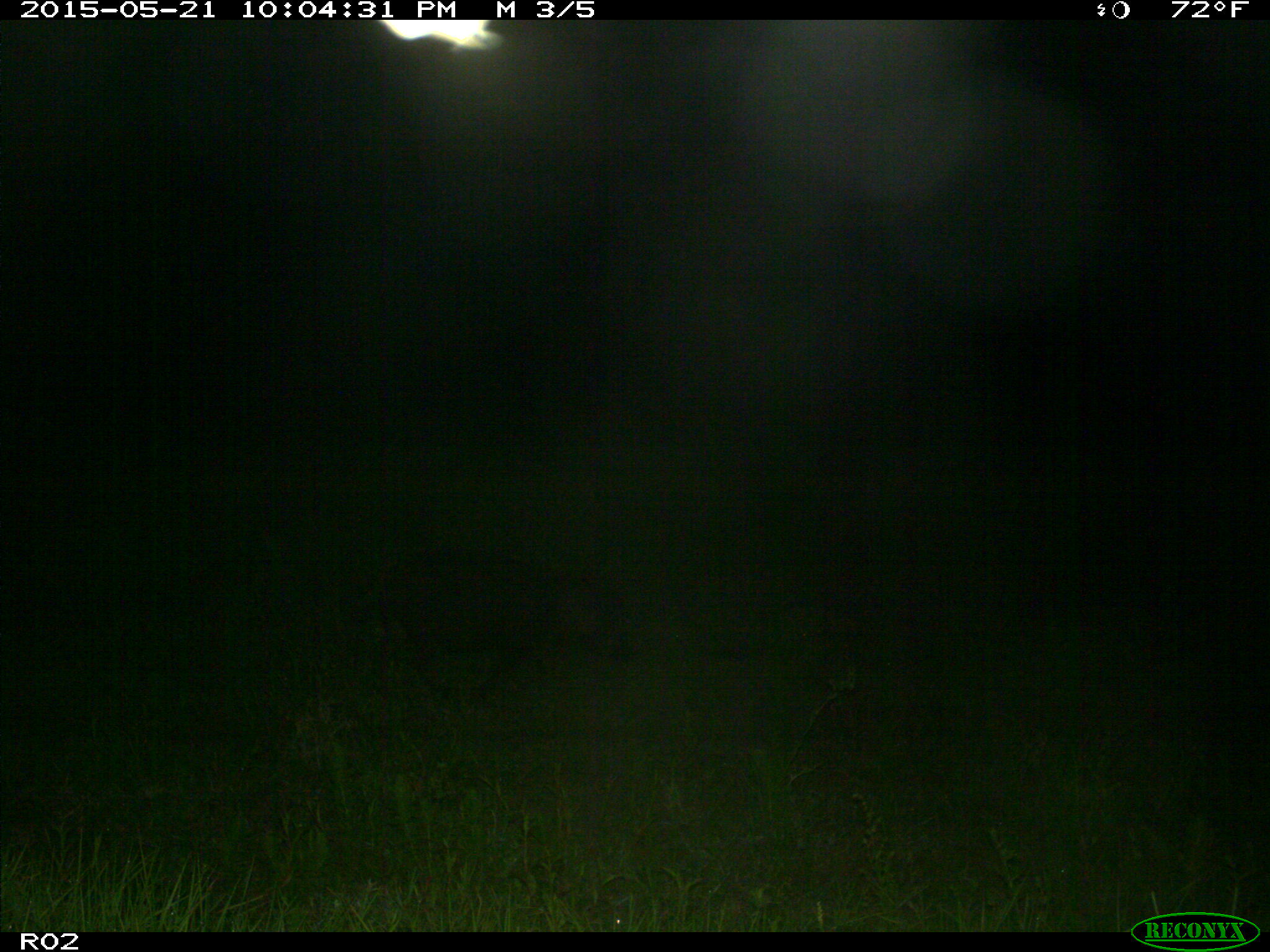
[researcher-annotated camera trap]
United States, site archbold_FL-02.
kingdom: Animalia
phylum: Chordata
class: Mammalia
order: Artiodactyla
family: Suidae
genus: Sus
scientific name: Sus scrofa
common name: wild boar